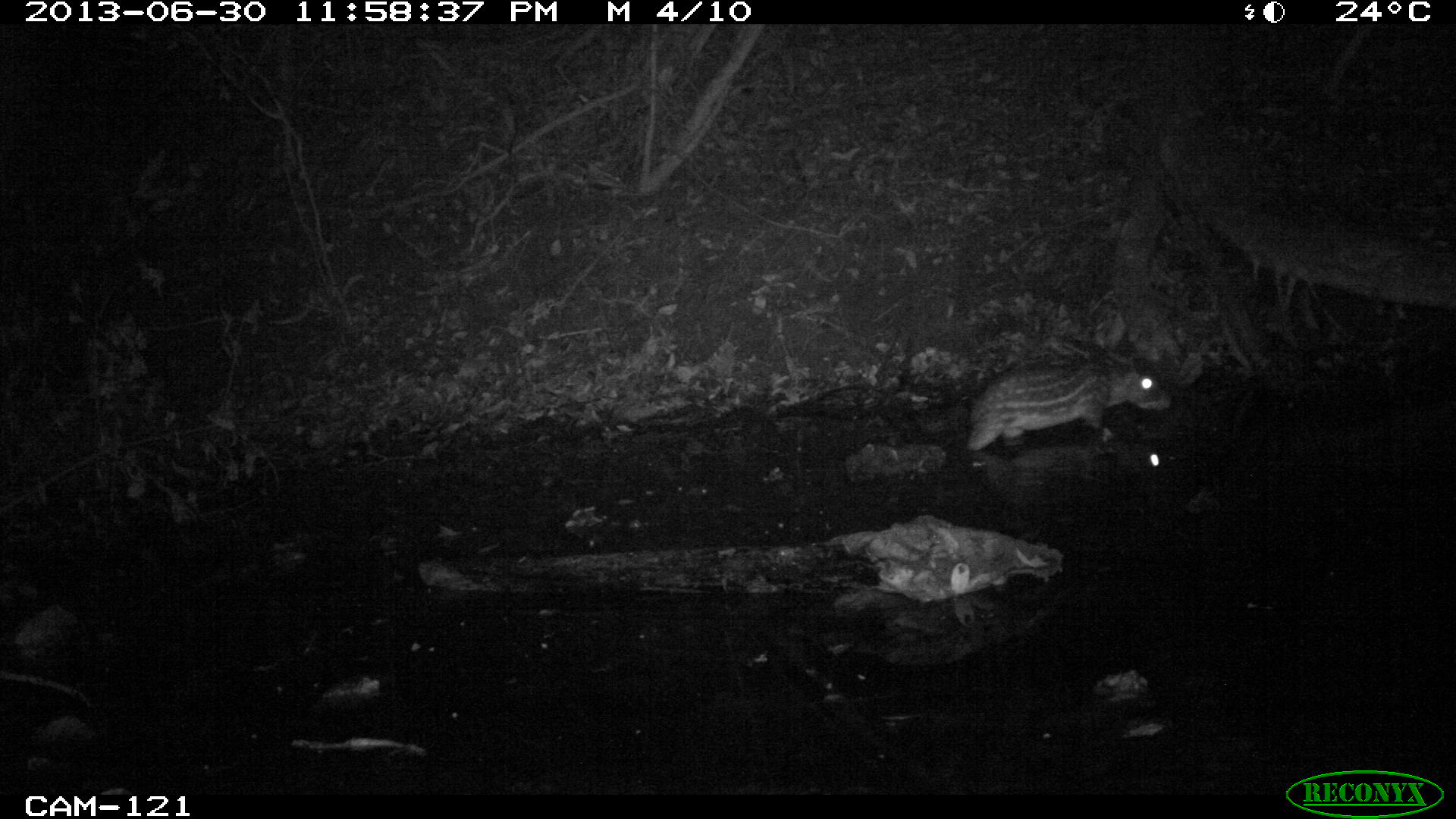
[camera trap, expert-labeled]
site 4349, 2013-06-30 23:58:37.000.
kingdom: Animalia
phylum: Chordata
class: Mammalia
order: Rodentia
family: Cuniculidae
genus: Cuniculus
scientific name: Cuniculus paca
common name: lowland paca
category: agouti paca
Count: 1.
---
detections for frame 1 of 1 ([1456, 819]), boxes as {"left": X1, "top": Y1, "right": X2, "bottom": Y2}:
agouti paca: {"left": 957, "top": 360, "right": 1175, "bottom": 454}